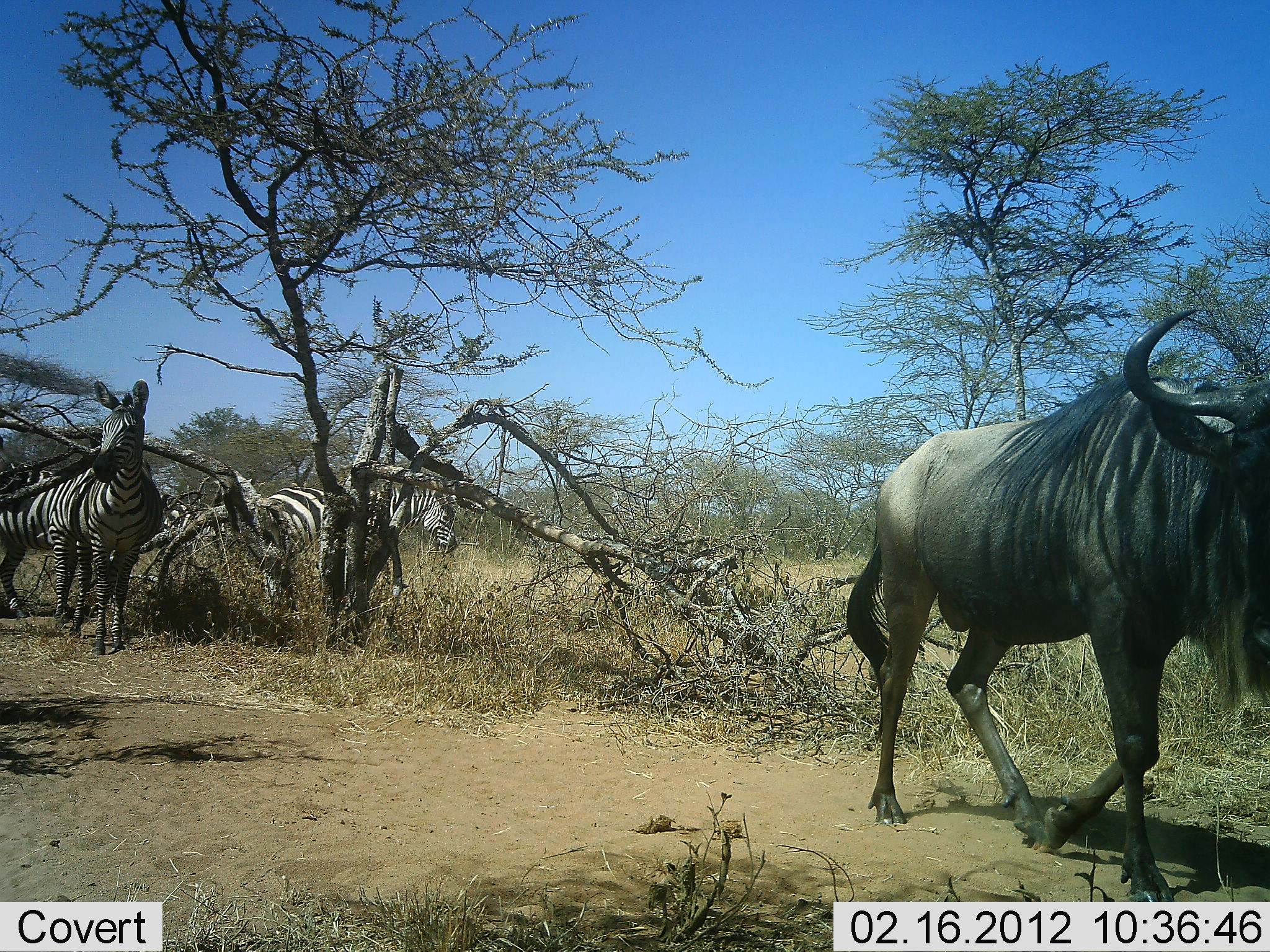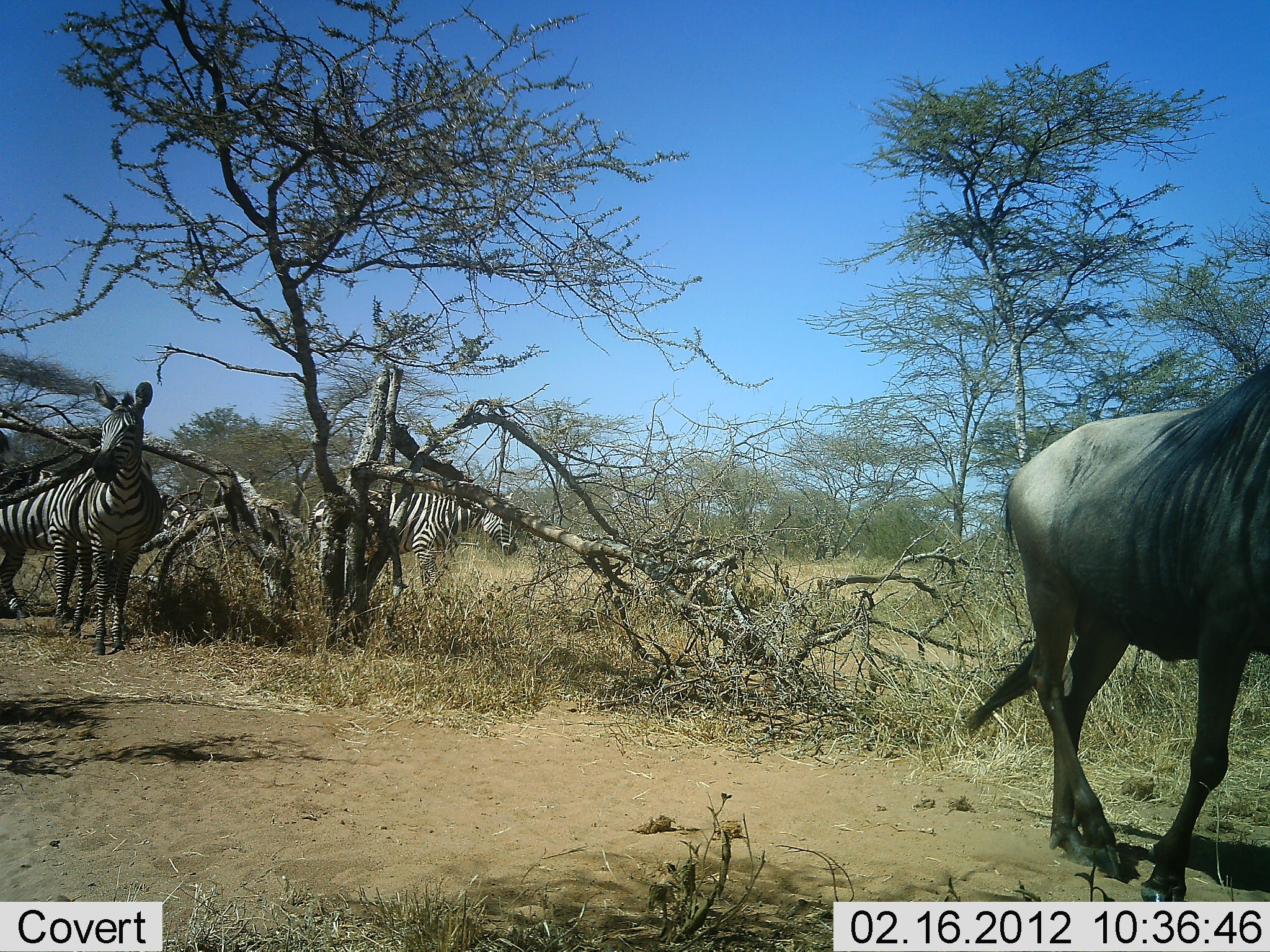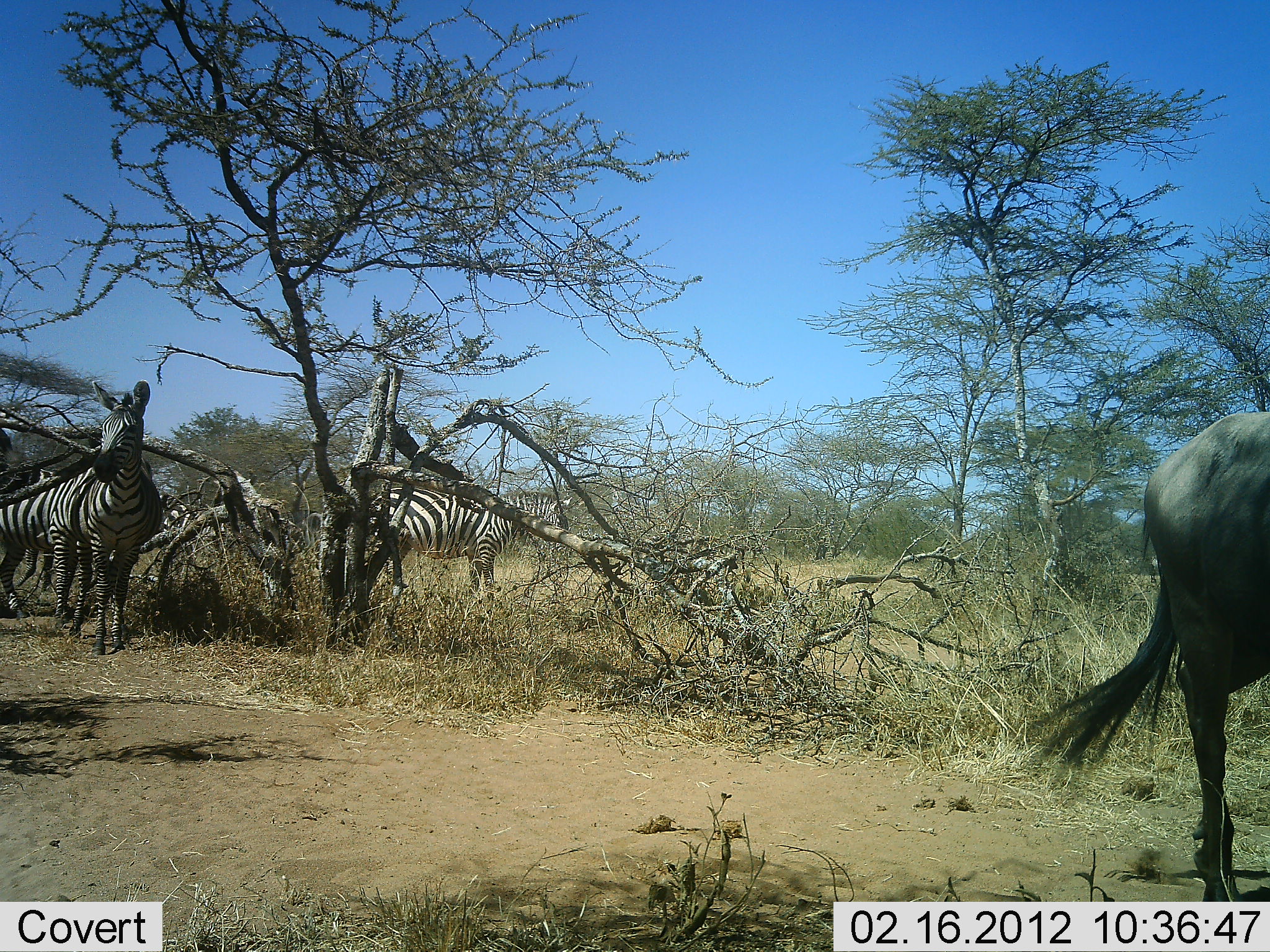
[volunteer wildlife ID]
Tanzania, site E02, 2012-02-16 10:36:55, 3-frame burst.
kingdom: Animalia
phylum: Chordata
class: Mammalia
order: Artiodactyla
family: Bovidae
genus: Connochaetes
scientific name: Connochaetes taurinus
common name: blue wildebeest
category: wildebeest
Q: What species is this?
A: Wildebeest (blue wildebeest) (Connochaetes taurinus).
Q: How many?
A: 1.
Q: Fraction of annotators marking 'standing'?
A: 7%.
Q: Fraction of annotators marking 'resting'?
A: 0%.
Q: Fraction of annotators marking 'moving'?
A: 93%.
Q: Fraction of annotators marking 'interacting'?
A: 0%.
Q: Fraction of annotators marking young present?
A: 0%.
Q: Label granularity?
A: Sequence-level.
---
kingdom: Animalia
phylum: Chordata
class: Mammalia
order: Perissodactyla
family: Equidae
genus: Equus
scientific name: Equus quagga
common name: plains zebra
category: zebra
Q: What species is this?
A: Zebra (plains zebra) (Equus quagga).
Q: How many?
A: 4.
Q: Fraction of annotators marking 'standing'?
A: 81%.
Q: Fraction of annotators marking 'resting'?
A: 0%.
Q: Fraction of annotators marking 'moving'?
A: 69%.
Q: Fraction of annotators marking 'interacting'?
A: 6%.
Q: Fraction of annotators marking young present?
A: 0%.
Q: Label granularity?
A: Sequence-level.